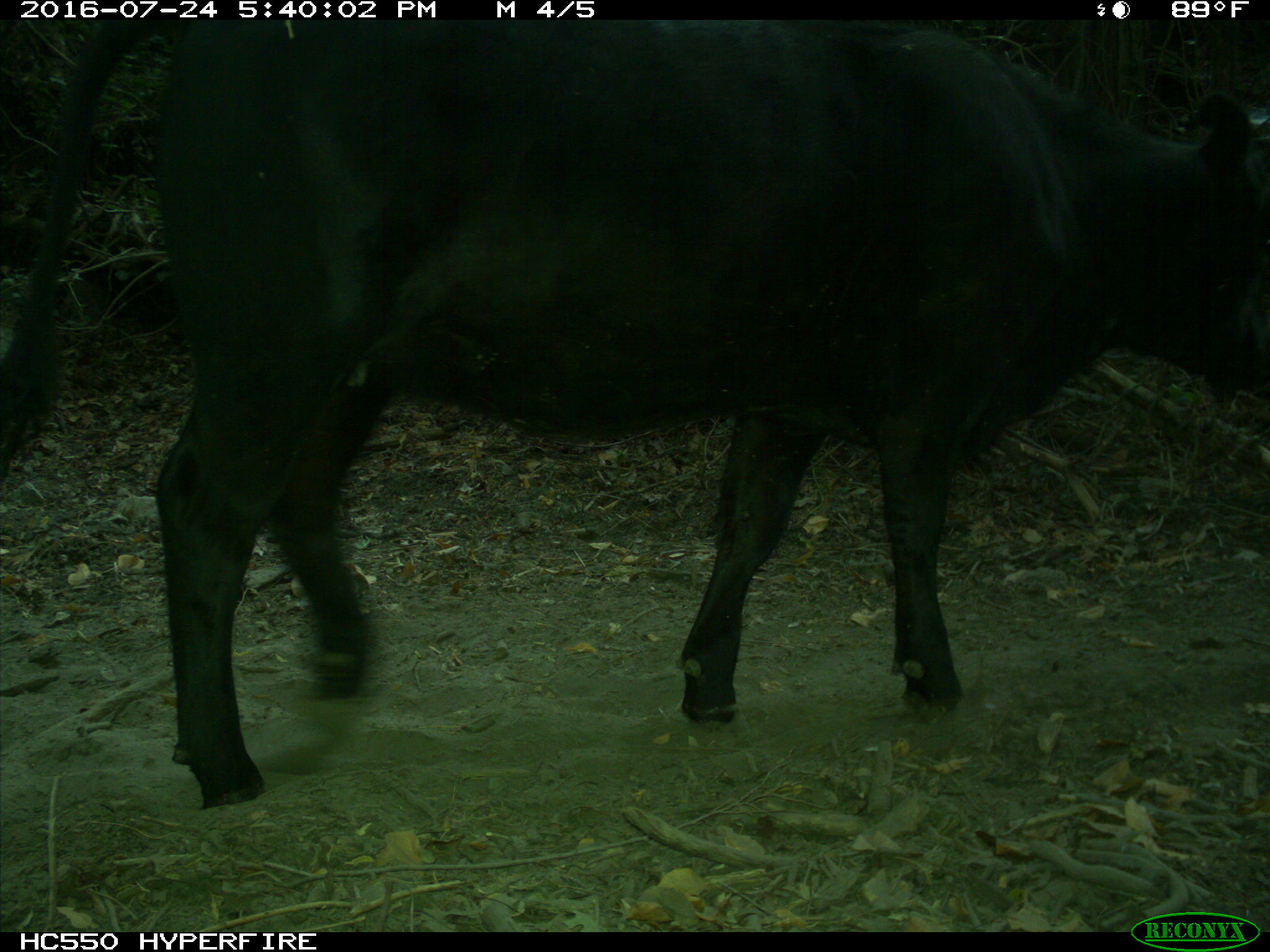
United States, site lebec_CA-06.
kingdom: Animalia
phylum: Chordata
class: Mammalia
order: Artiodactyla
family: Bovidae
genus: Bos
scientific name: Bos taurus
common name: domestic cow